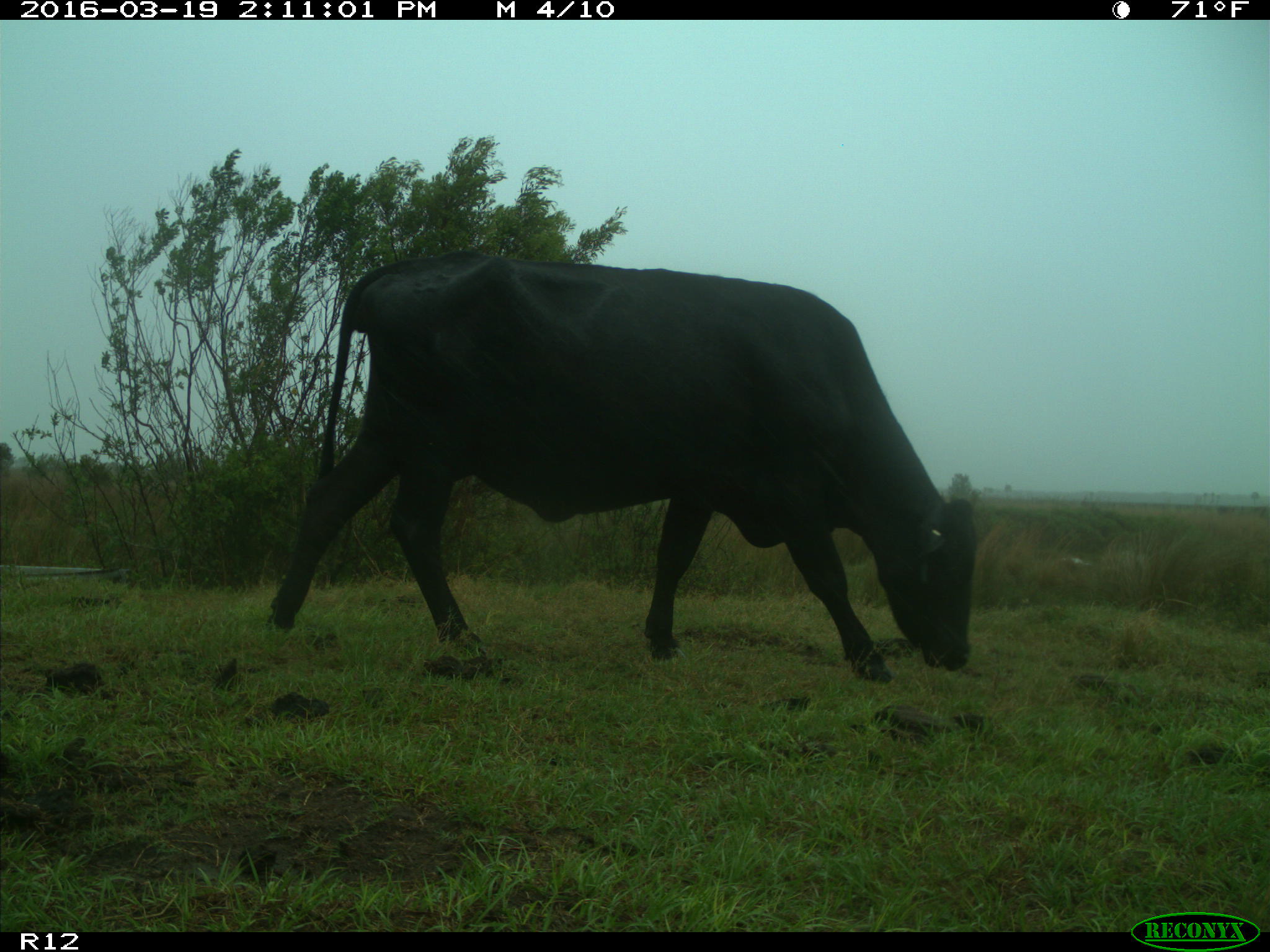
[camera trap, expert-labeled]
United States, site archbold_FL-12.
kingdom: Animalia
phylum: Chordata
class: Mammalia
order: Artiodactyla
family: Bovidae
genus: Bos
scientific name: Bos taurus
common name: domestic cow